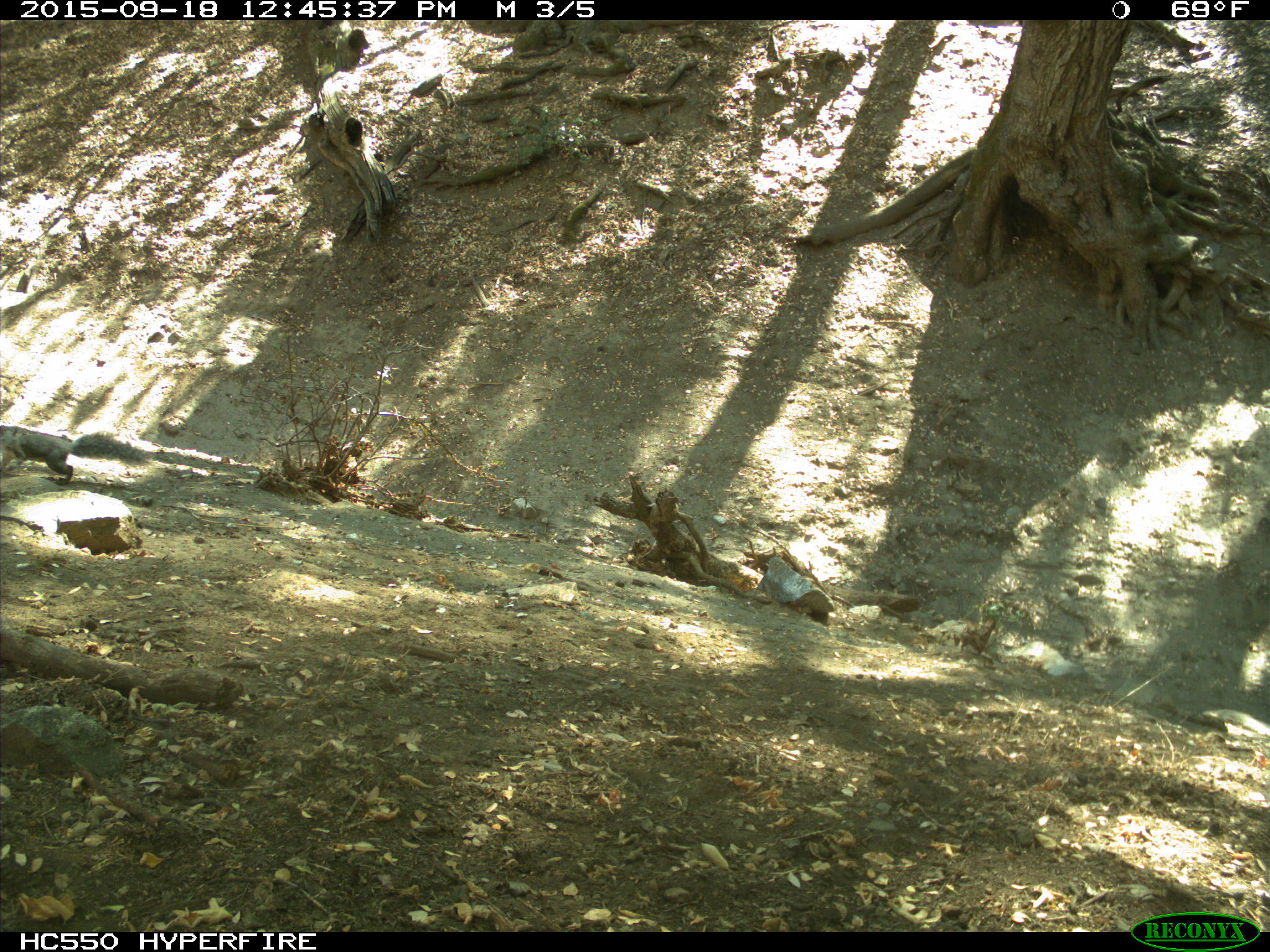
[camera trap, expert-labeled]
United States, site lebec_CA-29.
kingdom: Animalia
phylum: Chordata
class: Mammalia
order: Rodentia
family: Sciuridae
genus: Sciurus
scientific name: Sciurus carolinensis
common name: eastern gray squirrel